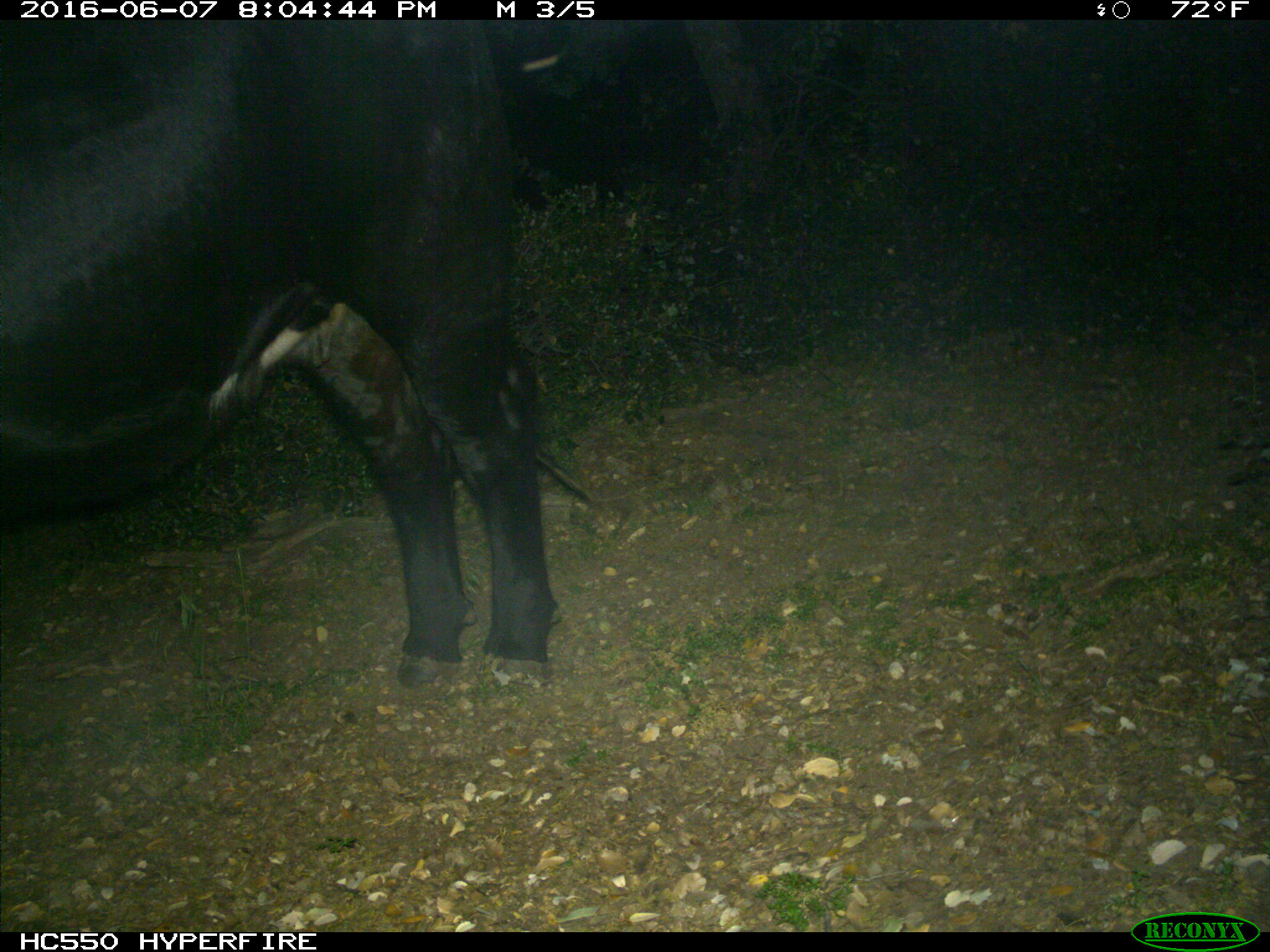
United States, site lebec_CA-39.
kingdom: Animalia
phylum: Chordata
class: Mammalia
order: Artiodactyla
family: Bovidae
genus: Bos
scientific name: Bos taurus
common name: domestic cow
Bos taurus (domestic cow).